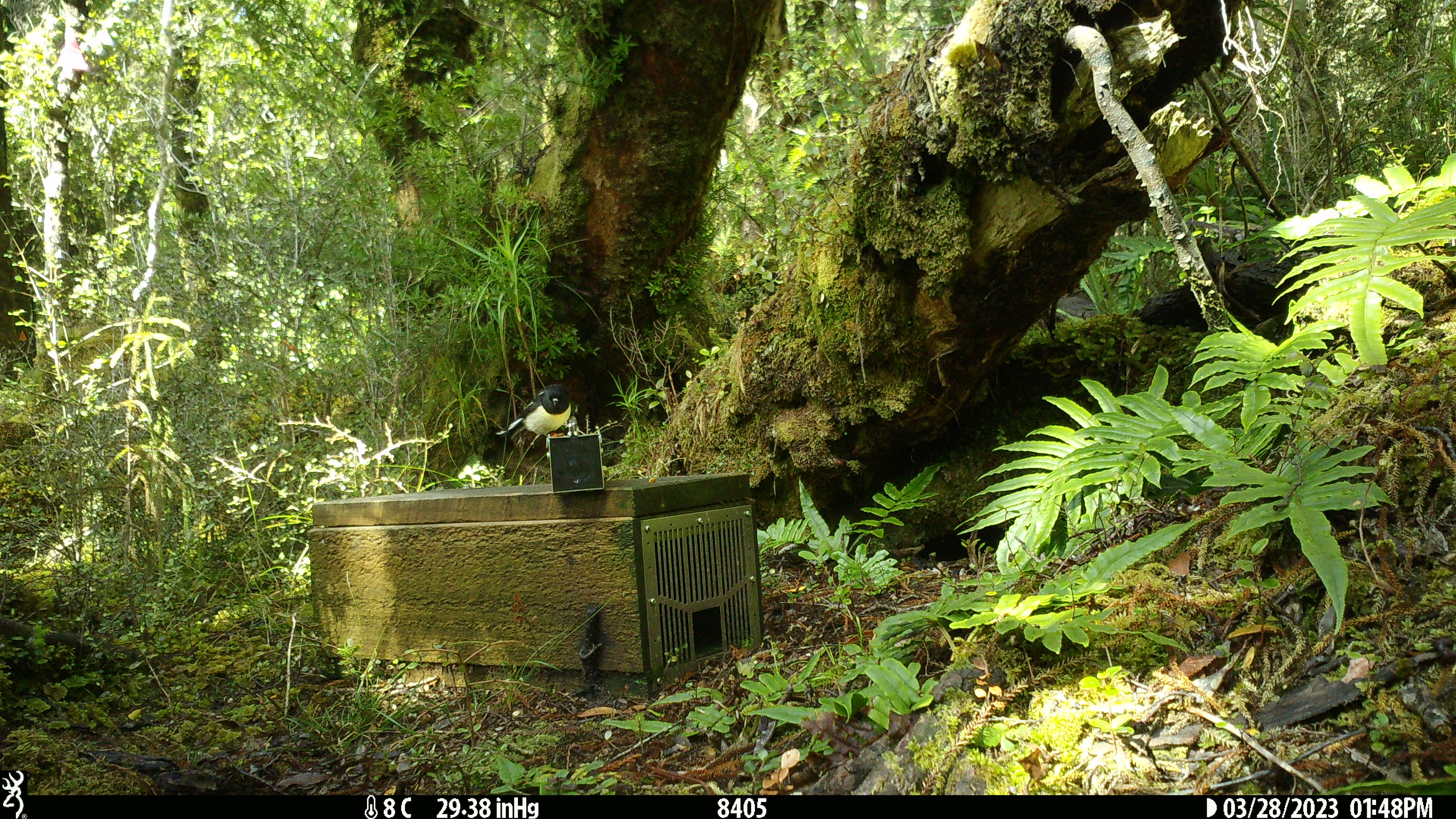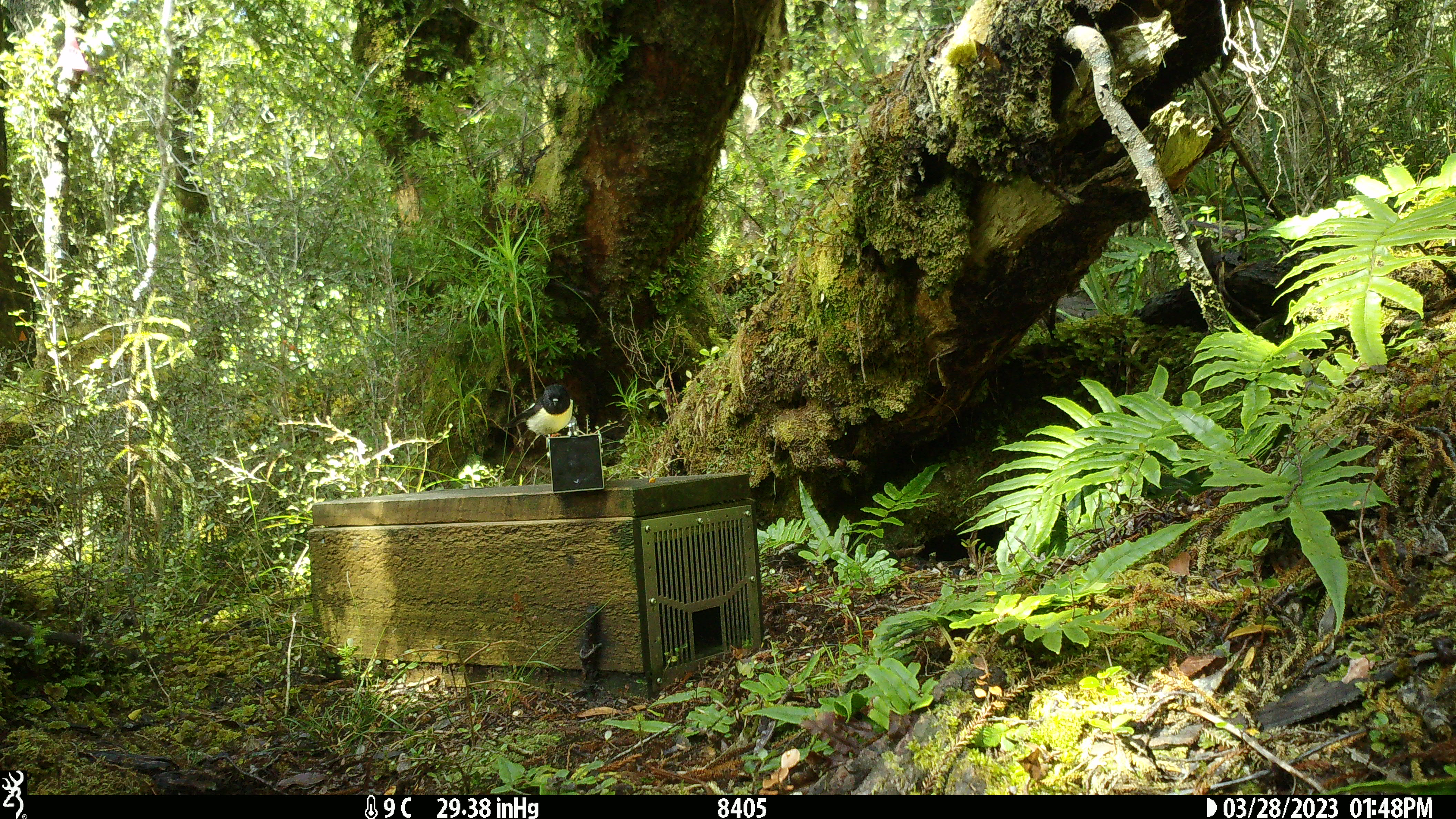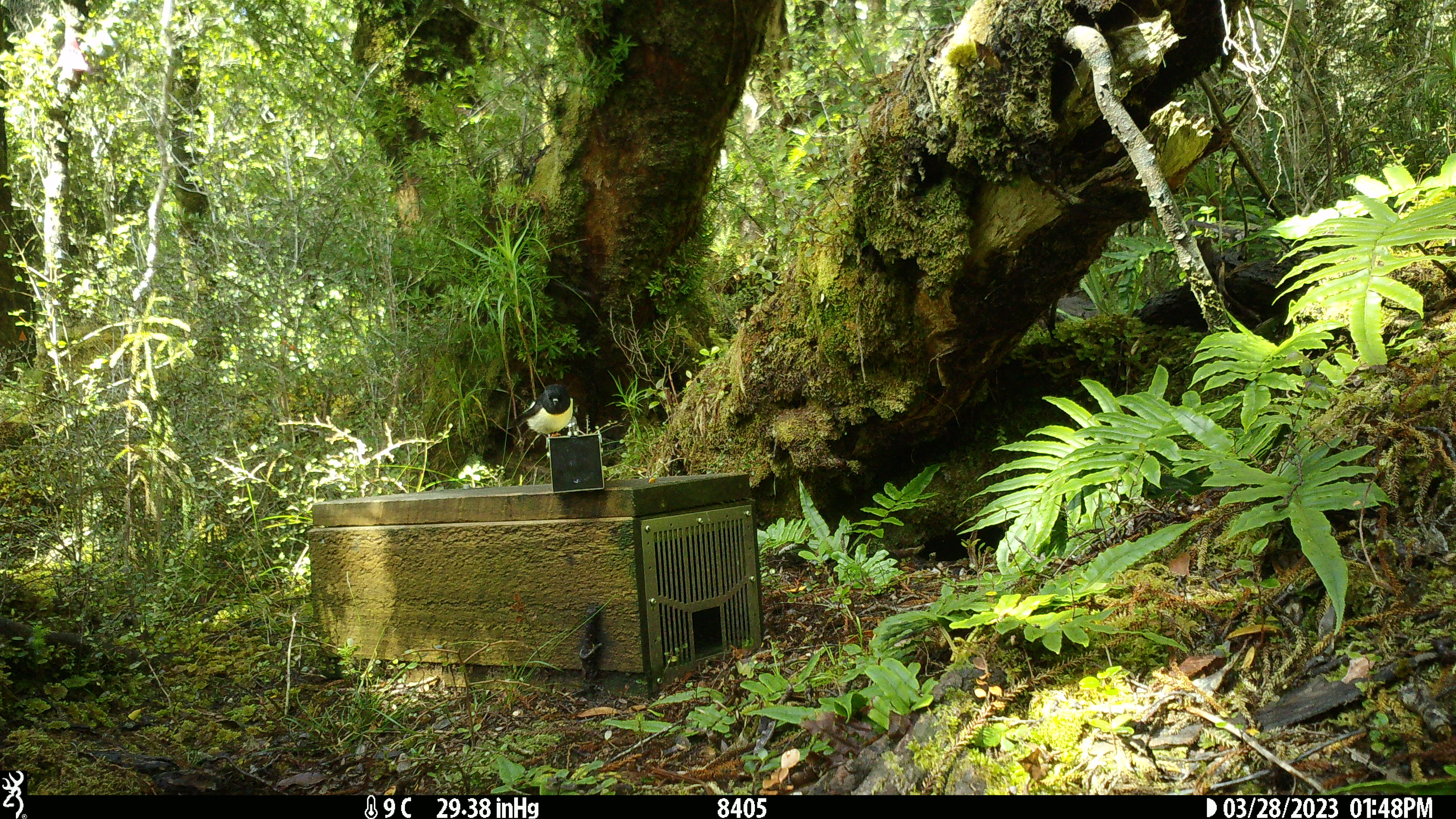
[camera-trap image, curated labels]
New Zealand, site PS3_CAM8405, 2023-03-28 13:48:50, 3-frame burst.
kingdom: Animalia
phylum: Chordata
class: Aves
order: Passeriformes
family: Petroicidae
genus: Petroica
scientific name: Petroica macrocephala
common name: tomtit